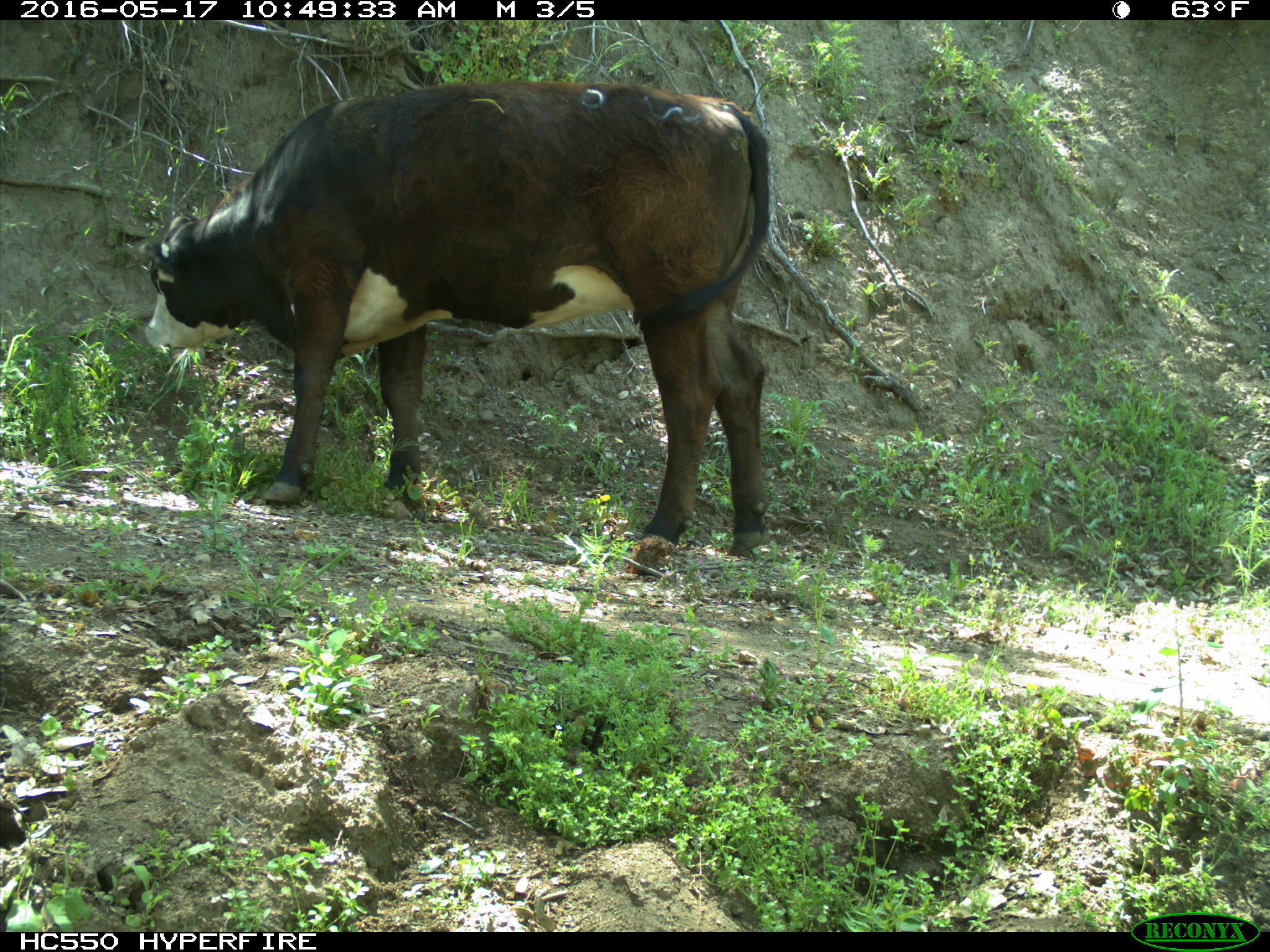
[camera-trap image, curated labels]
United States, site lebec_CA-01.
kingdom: Animalia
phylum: Chordata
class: Mammalia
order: Artiodactyla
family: Bovidae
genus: Bos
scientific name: Bos taurus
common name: domestic cow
Bos taurus (domestic cow).